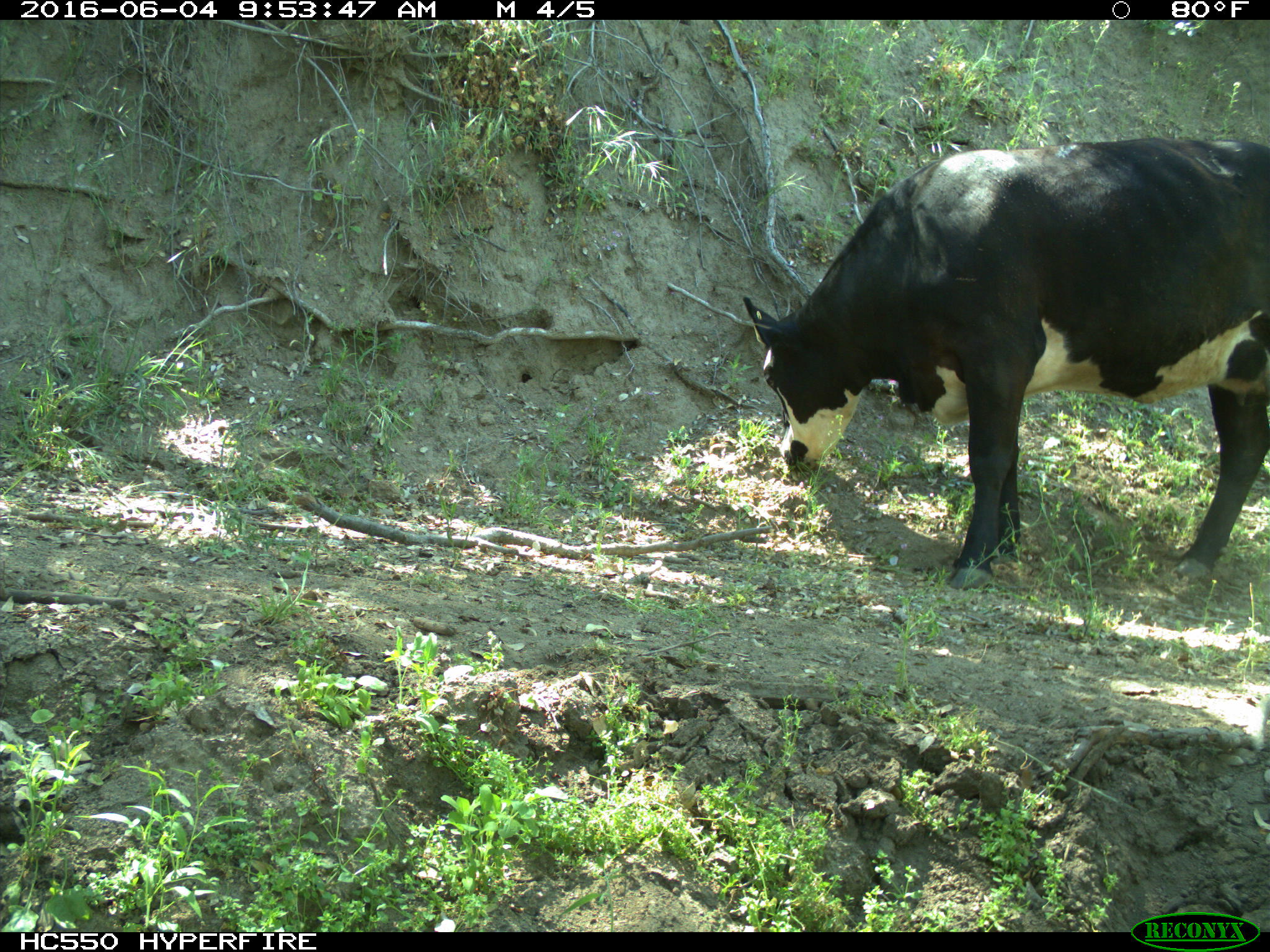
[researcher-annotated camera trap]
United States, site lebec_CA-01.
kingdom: Animalia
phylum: Chordata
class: Mammalia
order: Artiodactyla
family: Bovidae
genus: Bos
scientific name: Bos taurus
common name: domestic cow